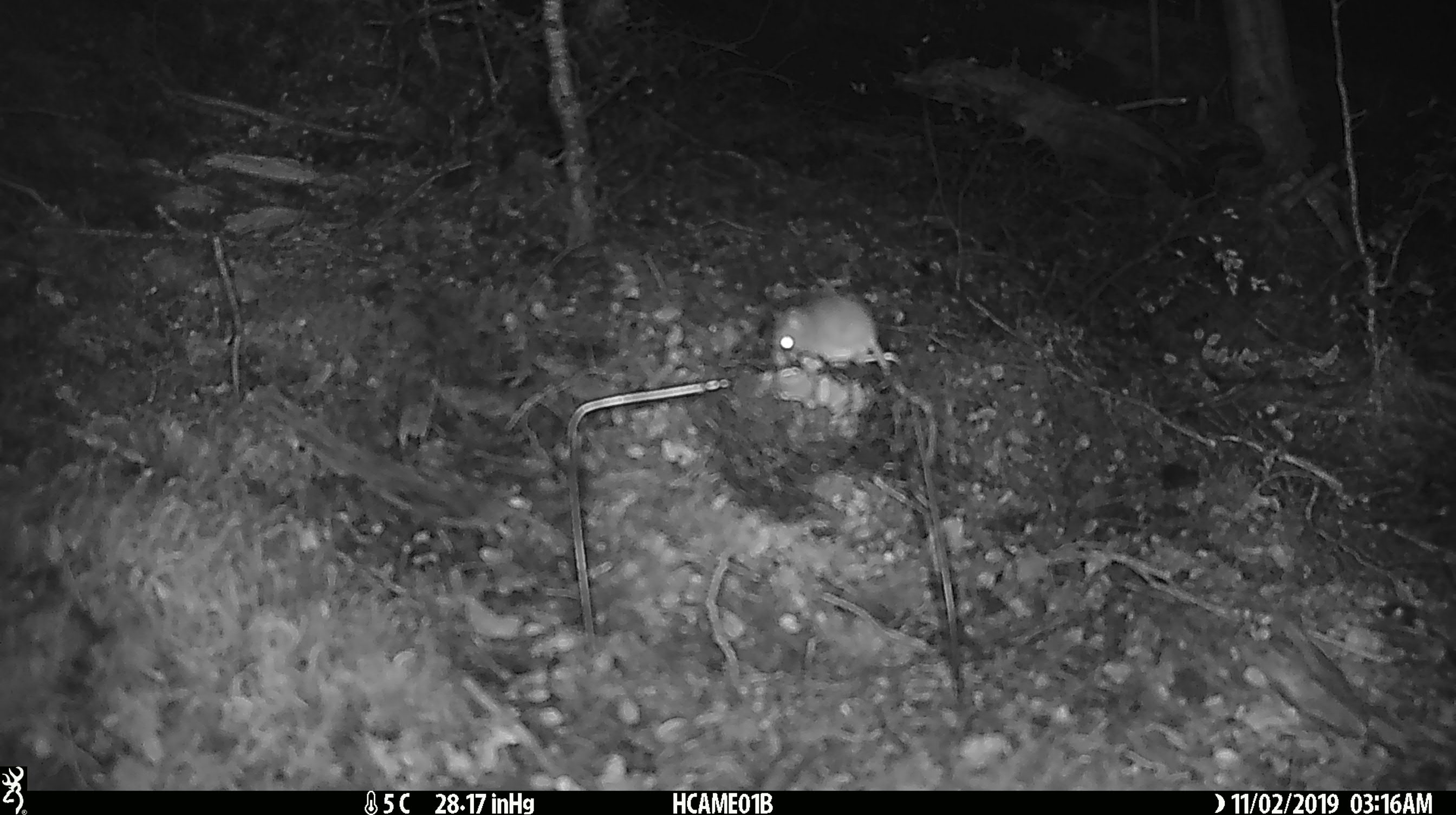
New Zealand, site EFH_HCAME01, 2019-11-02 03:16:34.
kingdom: Animalia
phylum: Chordata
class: Mammalia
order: Rodentia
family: Muridae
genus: Mus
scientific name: Mus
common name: mouse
Mouse (Mus).